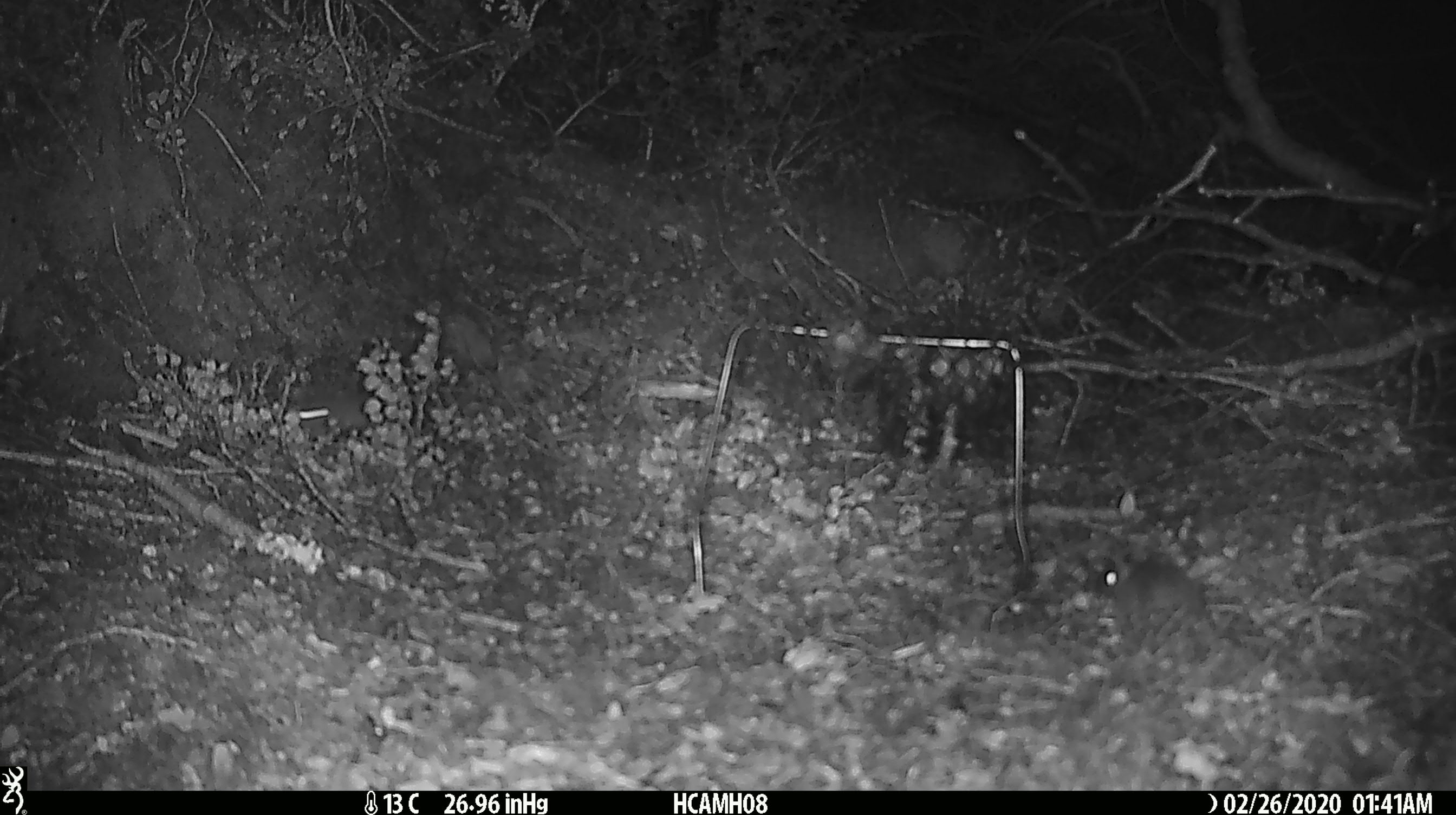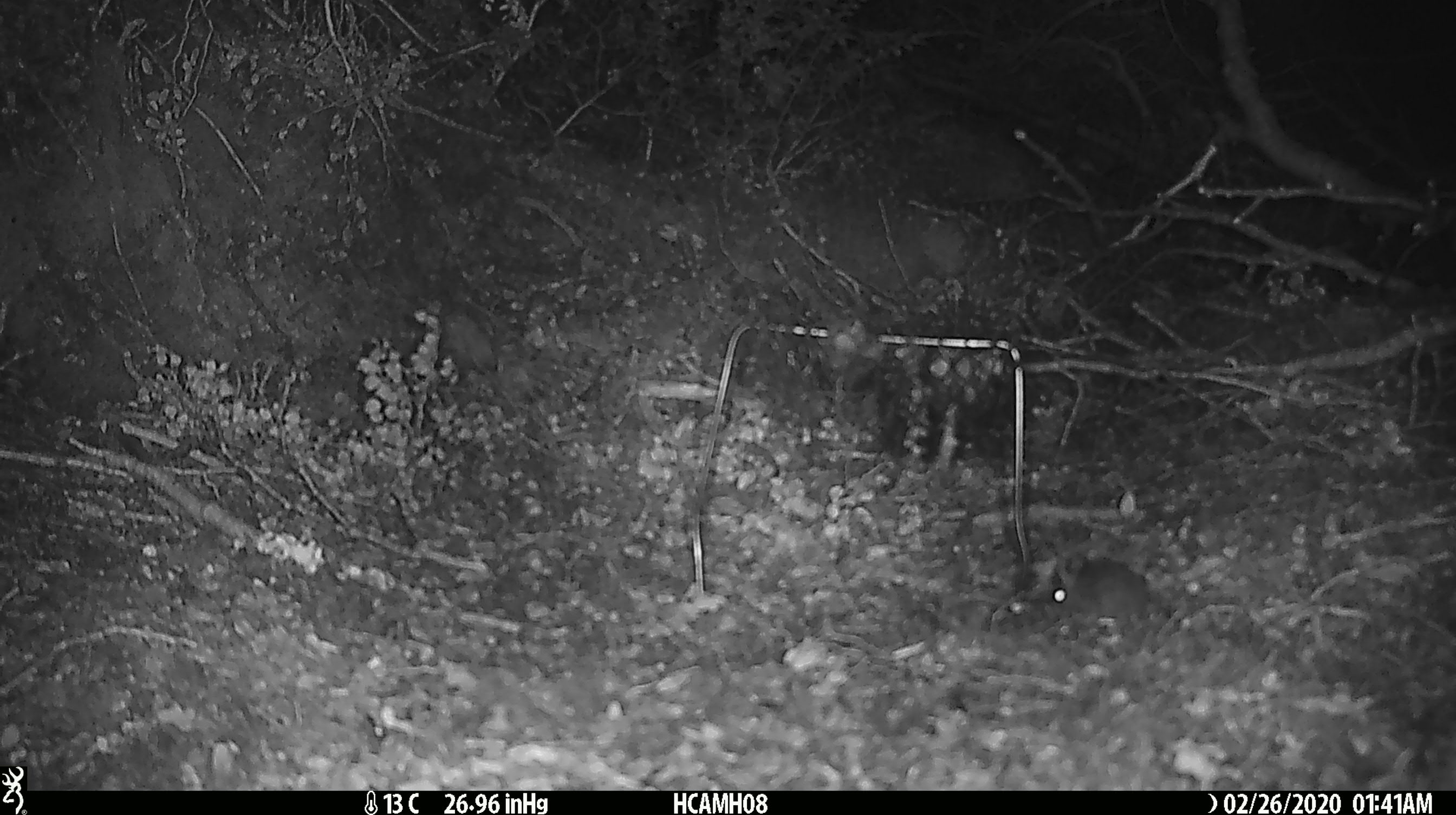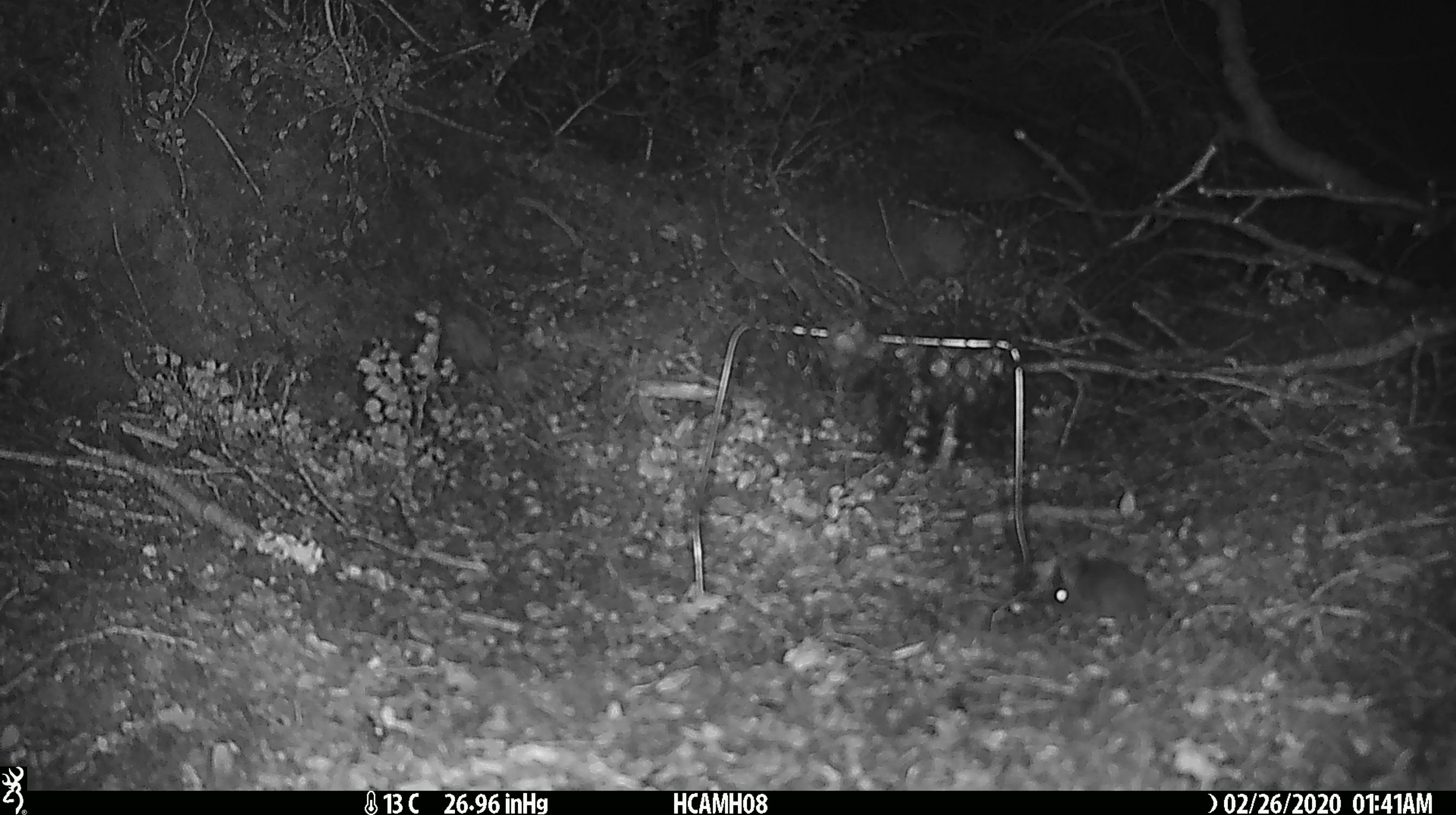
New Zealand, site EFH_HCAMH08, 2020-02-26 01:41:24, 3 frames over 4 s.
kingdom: Animalia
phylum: Chordata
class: Mammalia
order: Rodentia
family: Muridae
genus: Mus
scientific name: Mus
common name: mouse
Mouse (Mus).